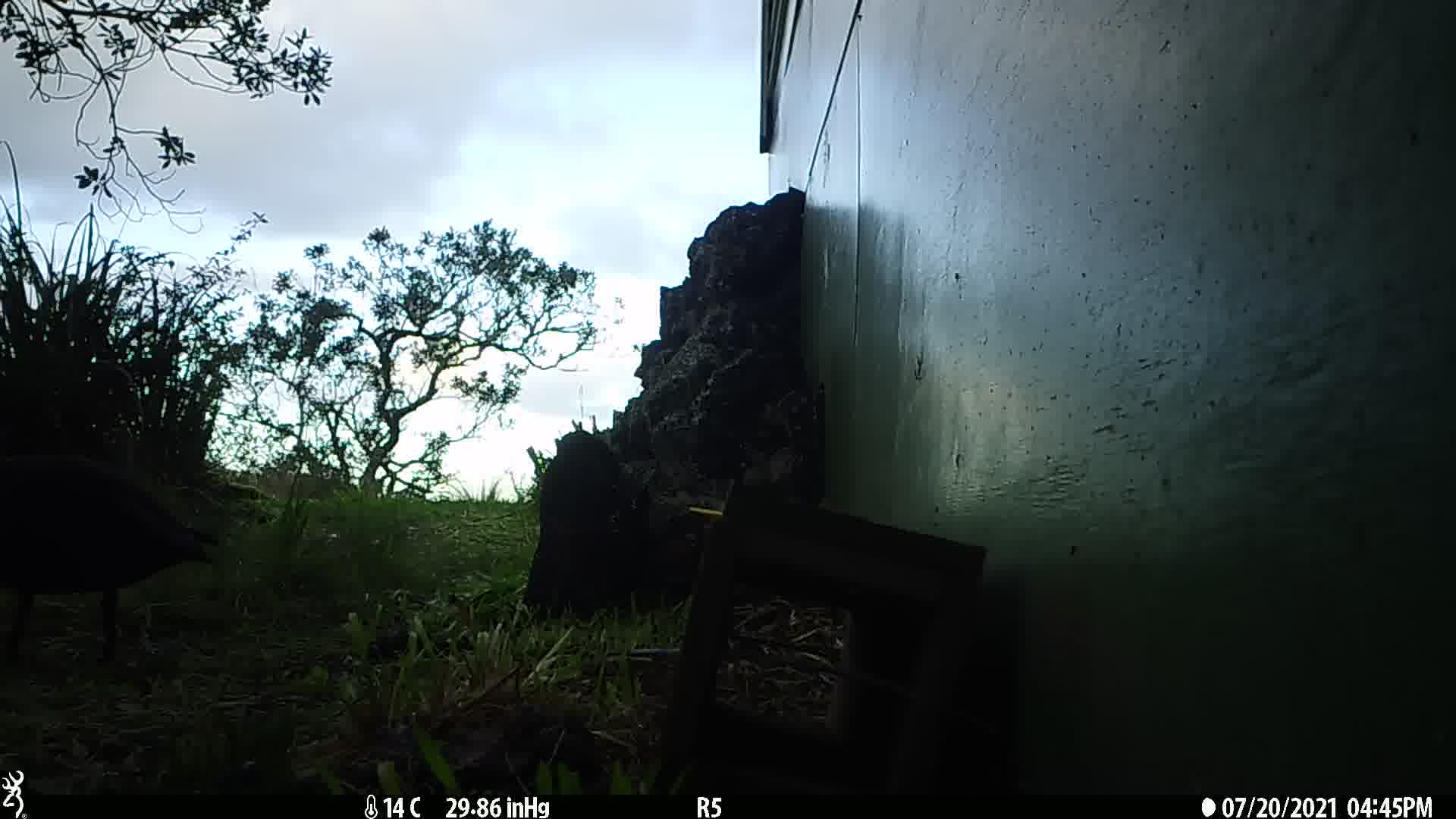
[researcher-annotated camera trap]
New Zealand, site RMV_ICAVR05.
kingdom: Animalia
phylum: Chordata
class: Aves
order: Anseriformes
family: Anatidae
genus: Tadorna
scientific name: Tadorna variegata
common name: paradise shelduck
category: paradise duck